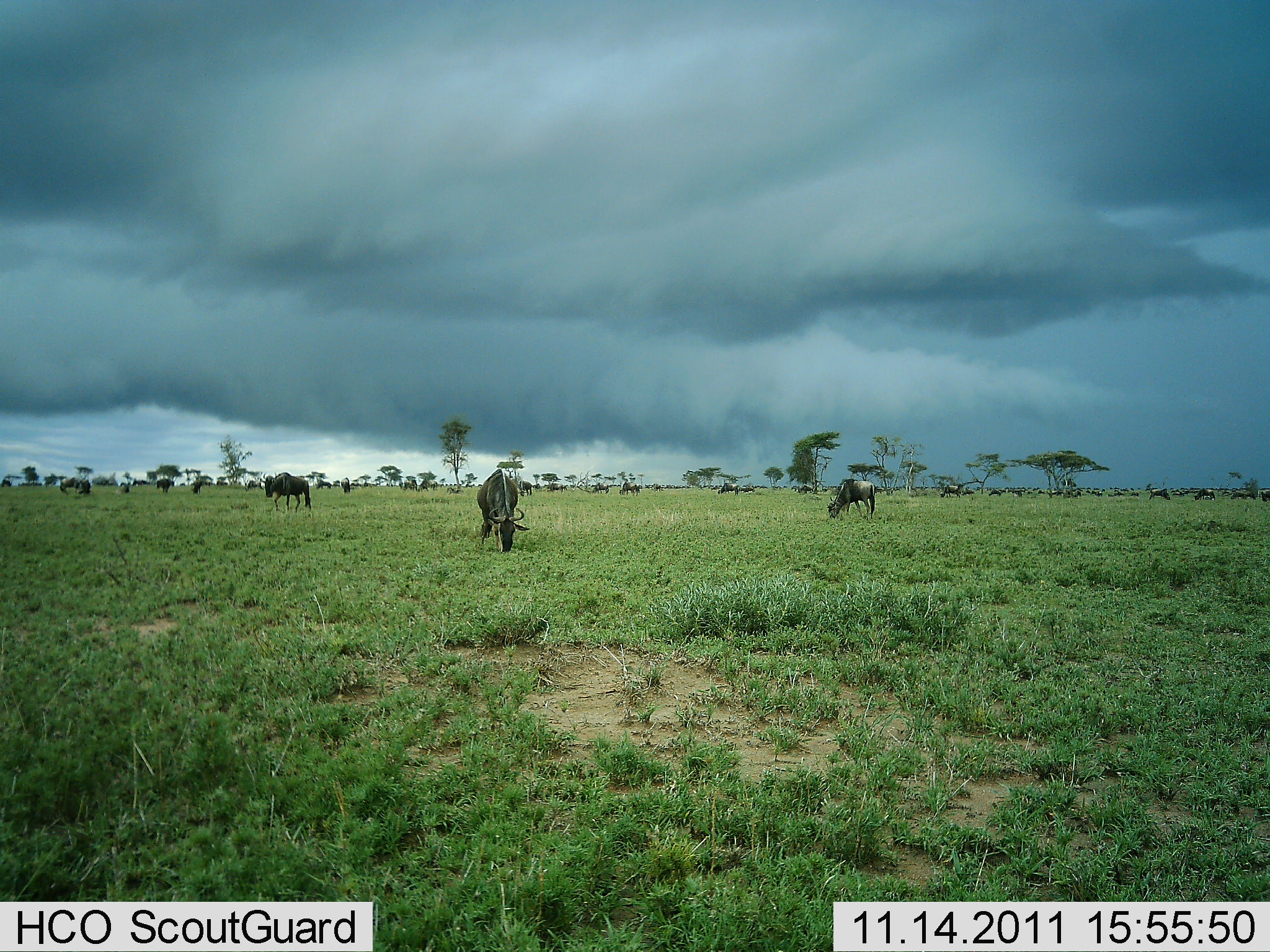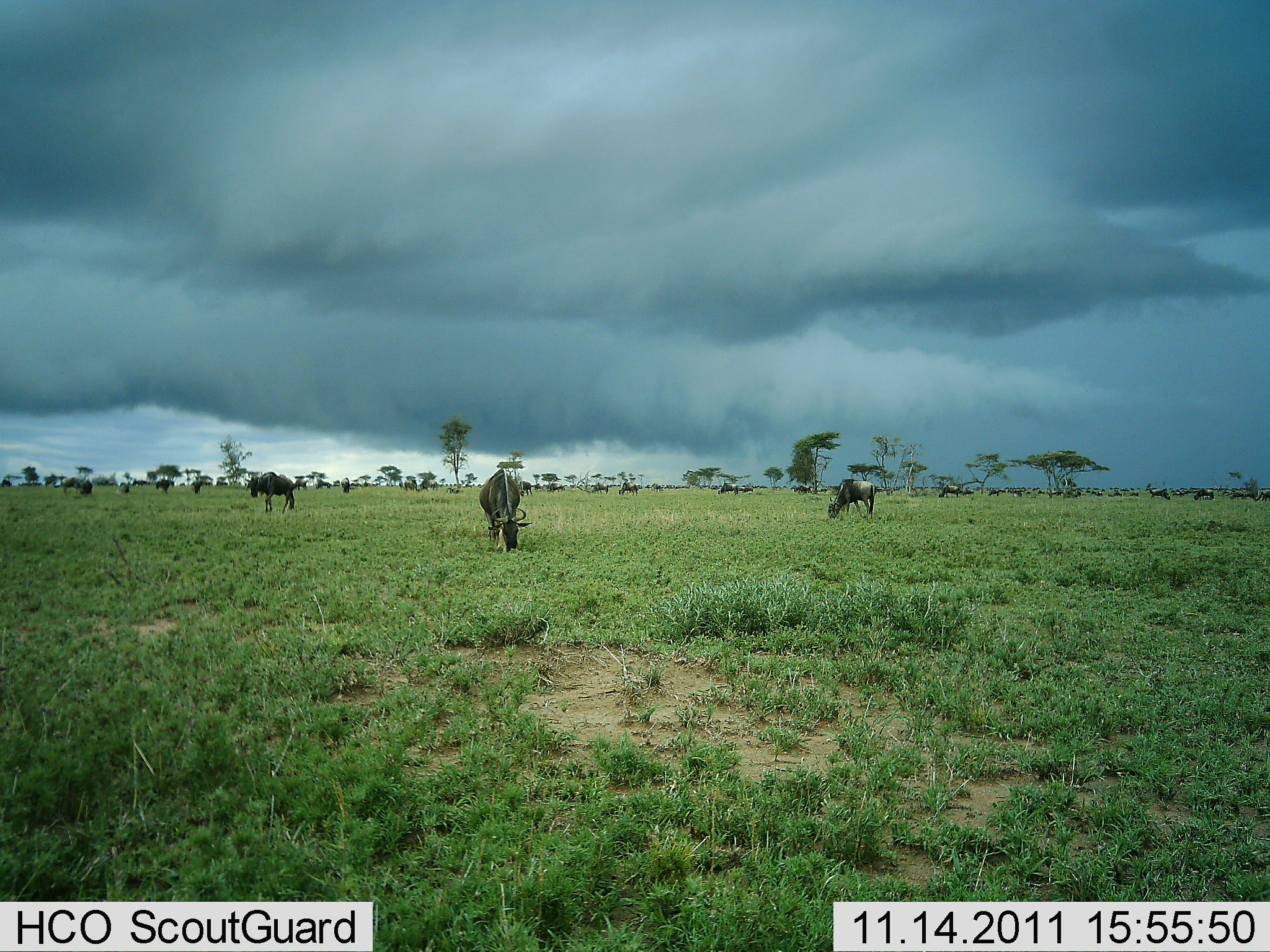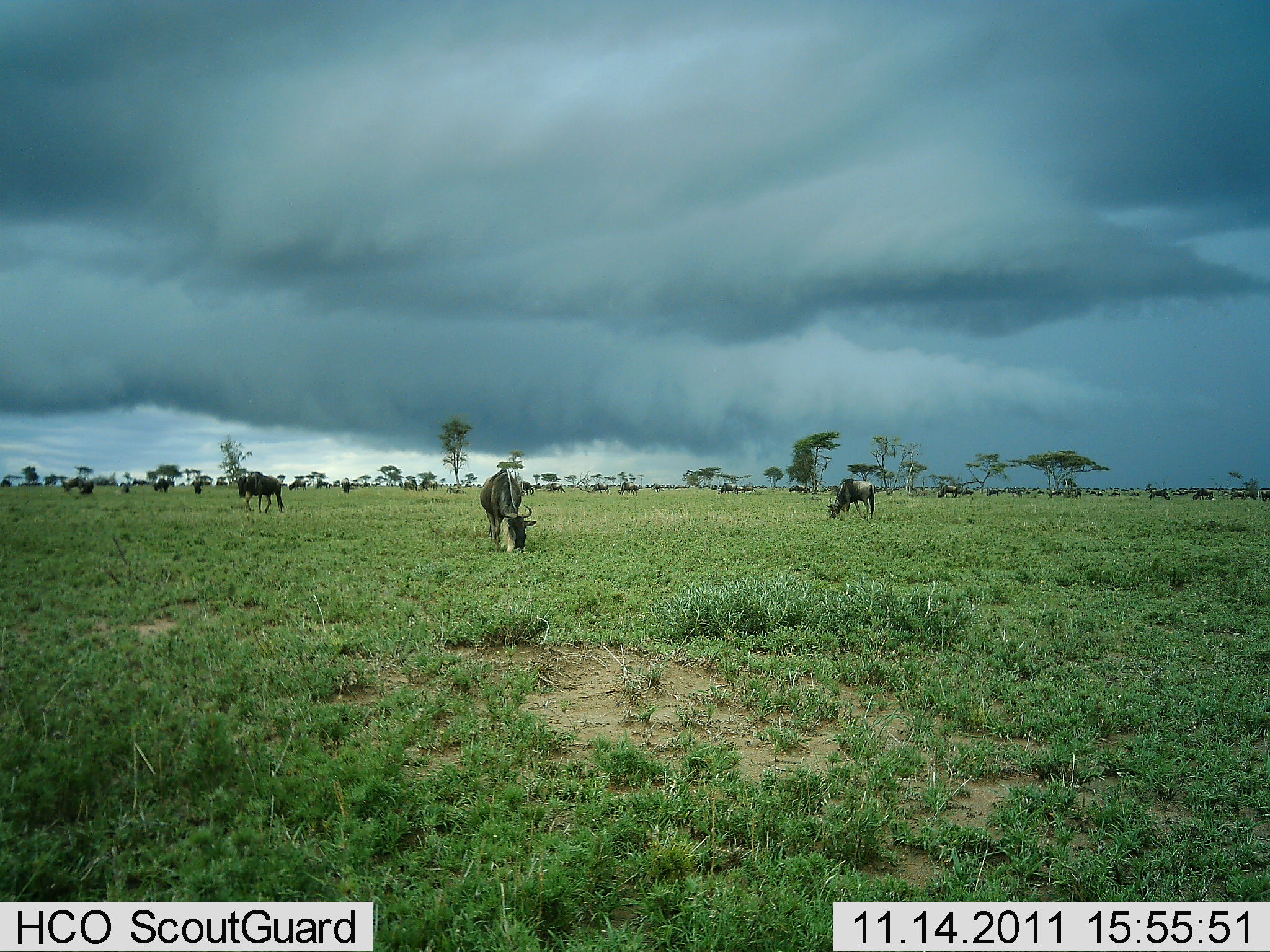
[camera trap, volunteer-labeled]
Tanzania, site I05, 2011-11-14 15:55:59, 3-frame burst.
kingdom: Animalia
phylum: Chordata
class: Mammalia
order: Artiodactyla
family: Bovidae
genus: Connochaetes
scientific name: Connochaetes taurinus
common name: blue wildebeest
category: wildebeest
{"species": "wildebeest (blue wildebeest) (Connochaetes taurinus)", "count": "11-50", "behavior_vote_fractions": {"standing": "29%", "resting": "7%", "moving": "43%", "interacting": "7%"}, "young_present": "0%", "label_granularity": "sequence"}